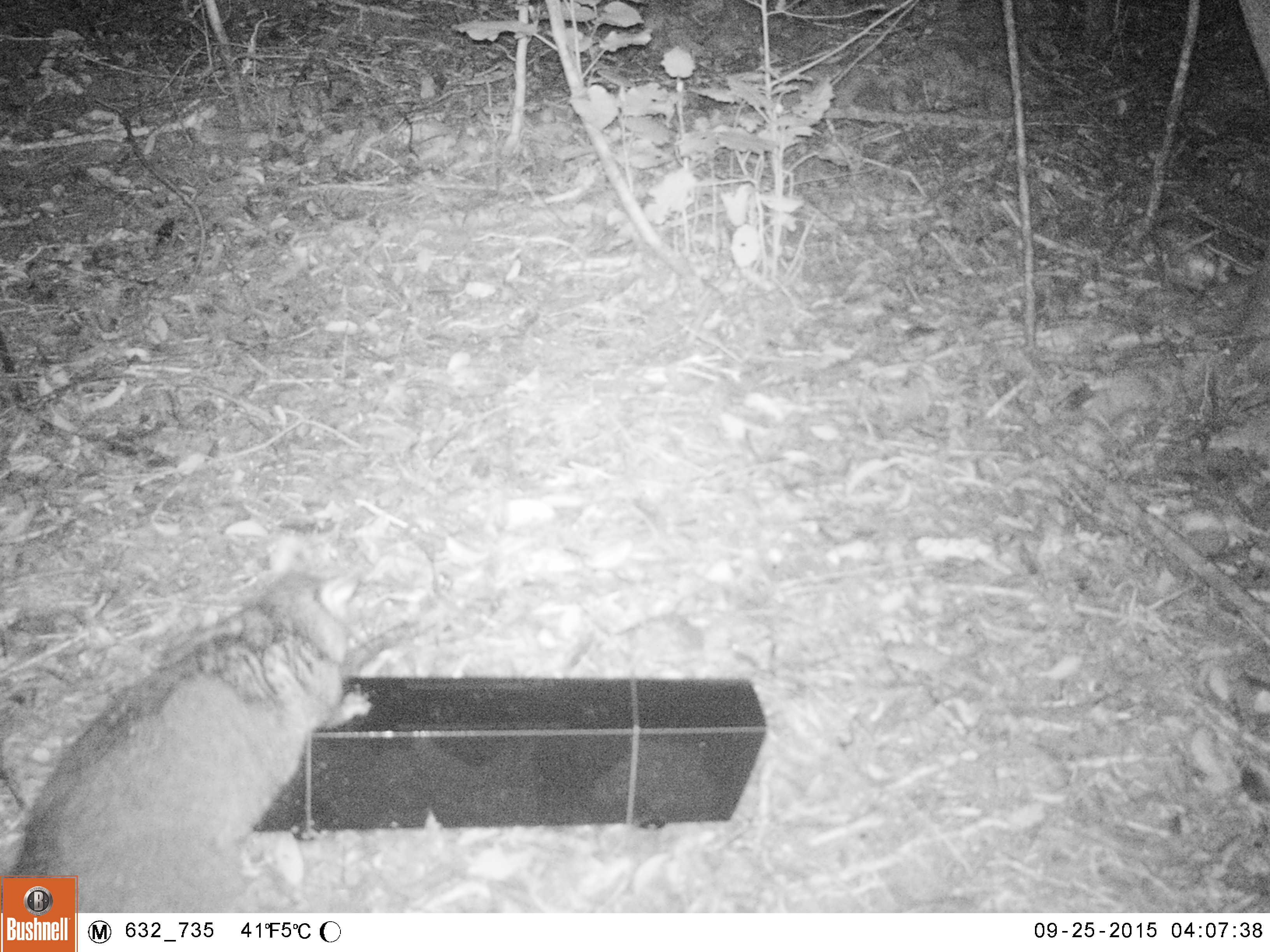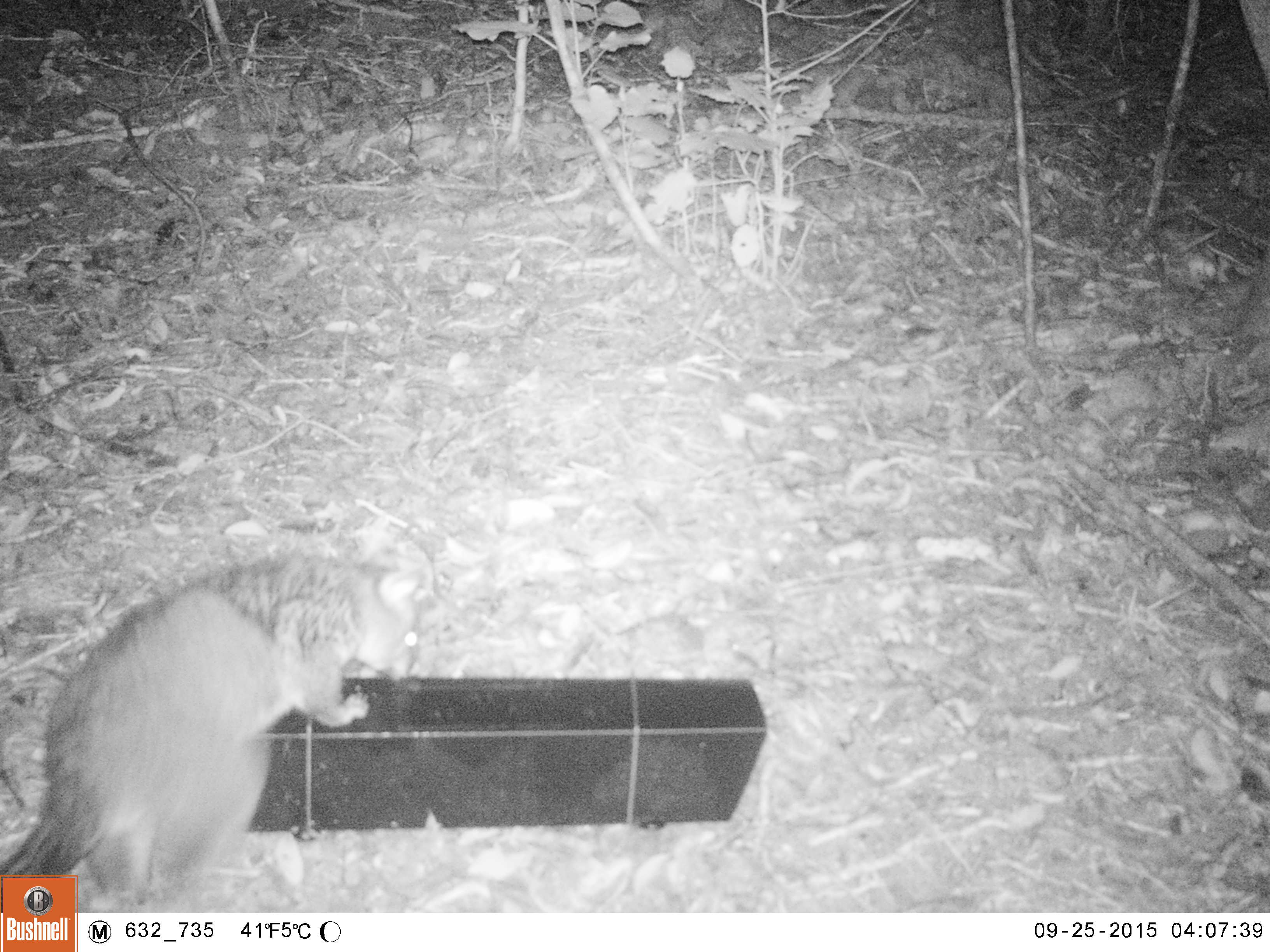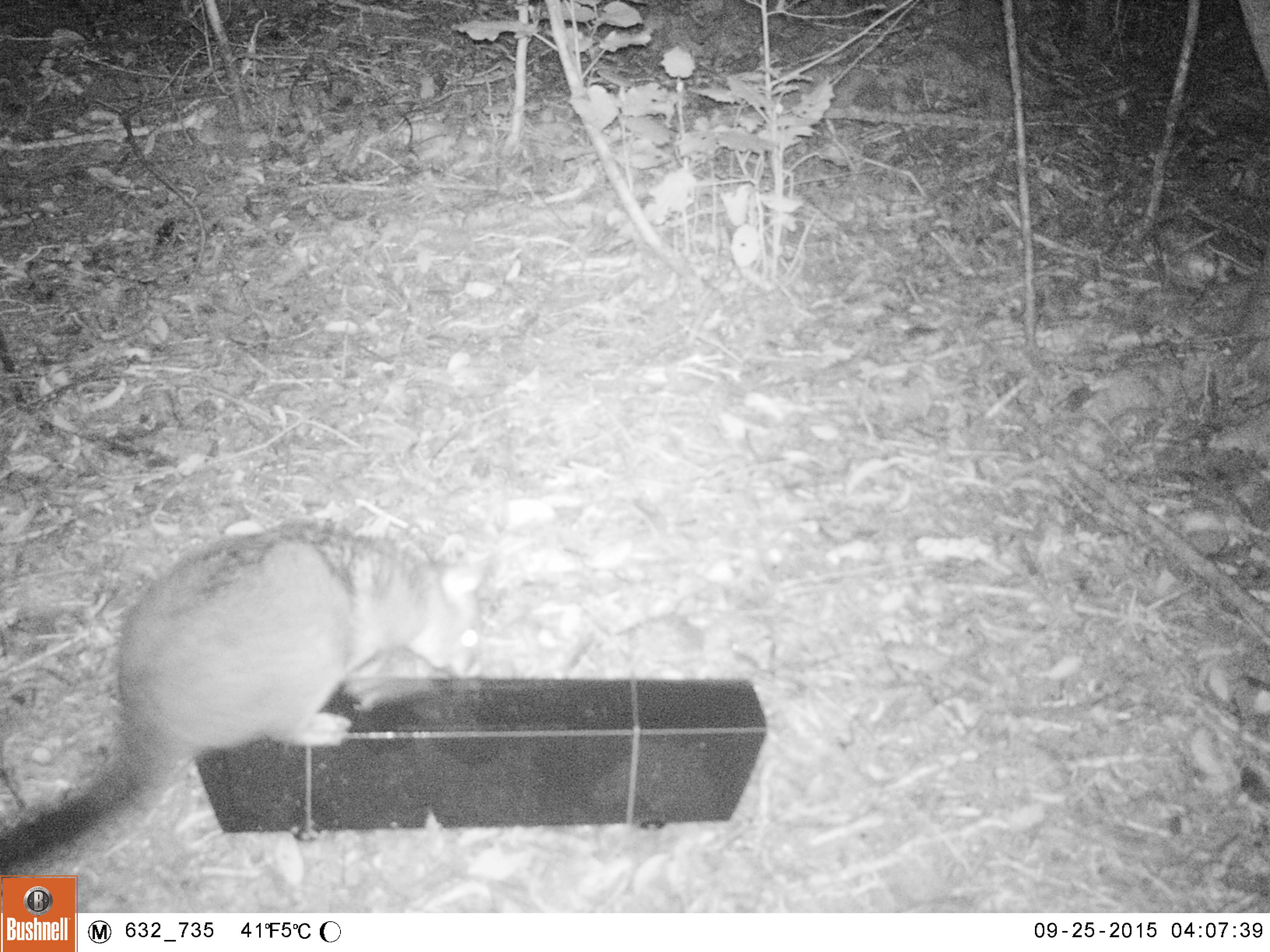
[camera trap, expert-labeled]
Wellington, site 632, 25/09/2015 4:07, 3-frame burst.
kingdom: Animalia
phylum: Chordata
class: Mammalia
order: Didelphimorphia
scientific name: Didelphimorphia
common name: possum